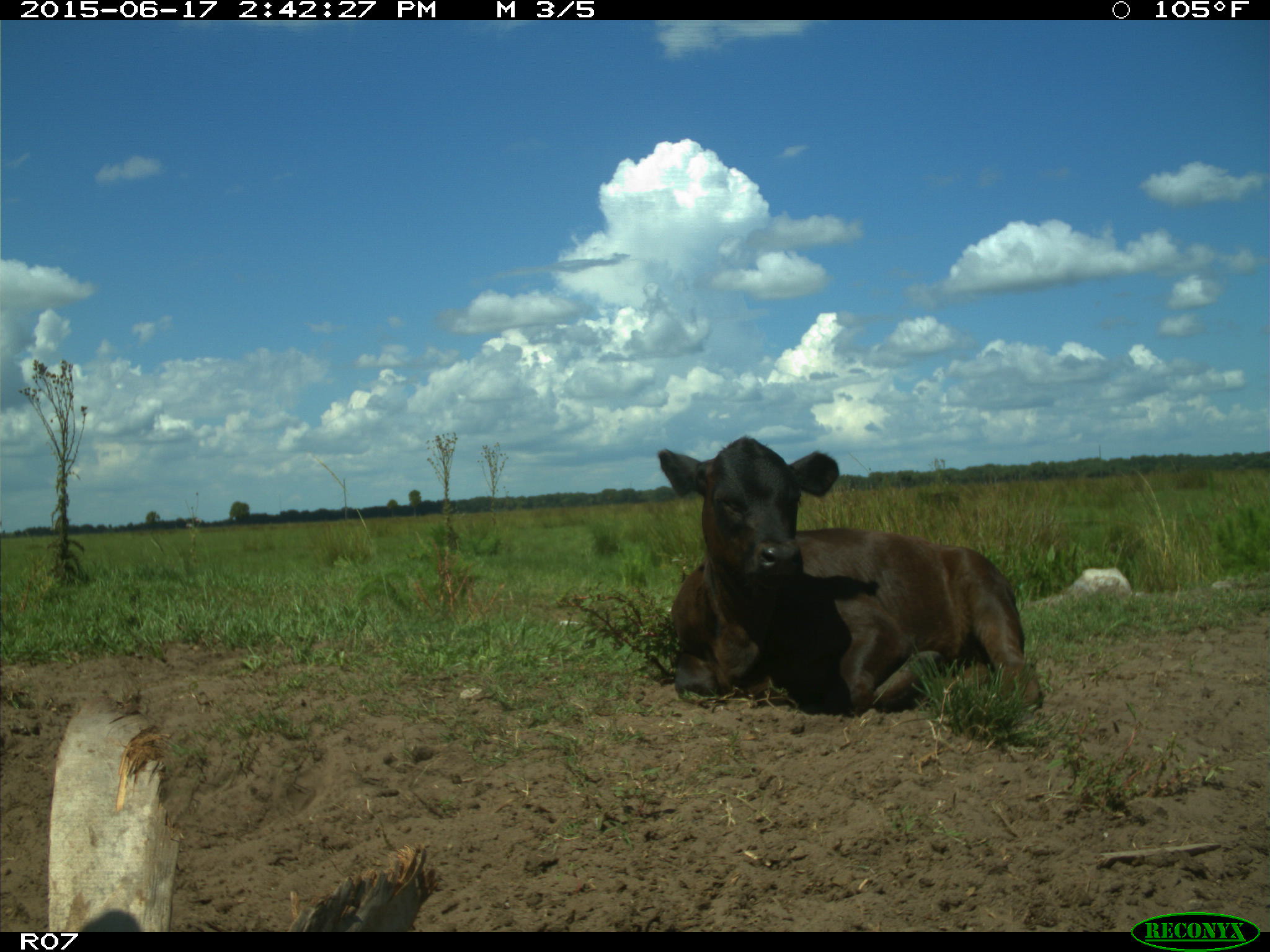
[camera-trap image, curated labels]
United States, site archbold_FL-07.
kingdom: Animalia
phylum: Chordata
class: Mammalia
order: Artiodactyla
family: Bovidae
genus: Bos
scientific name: Bos taurus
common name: domestic cow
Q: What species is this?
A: Bos taurus (domestic cow).